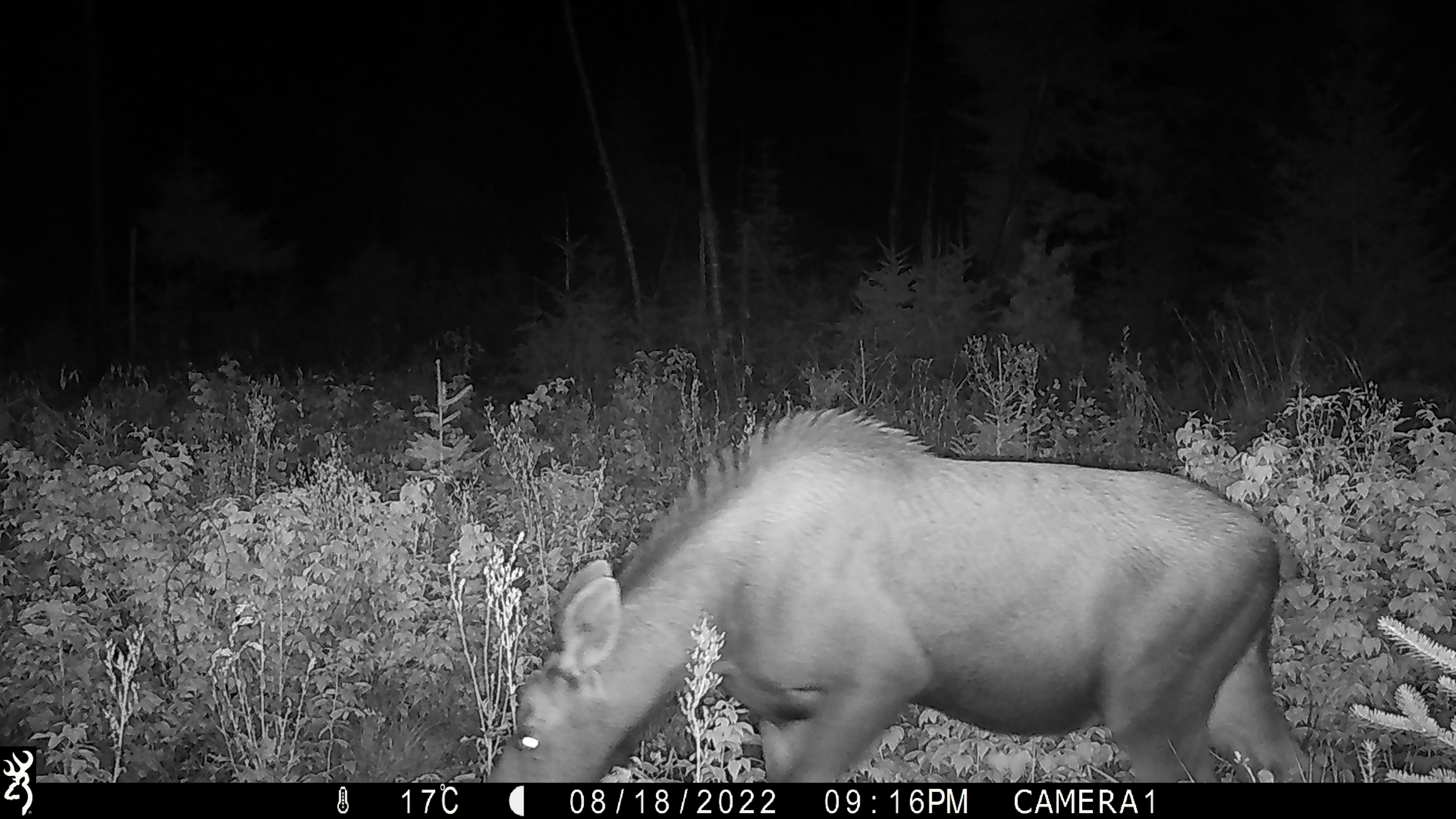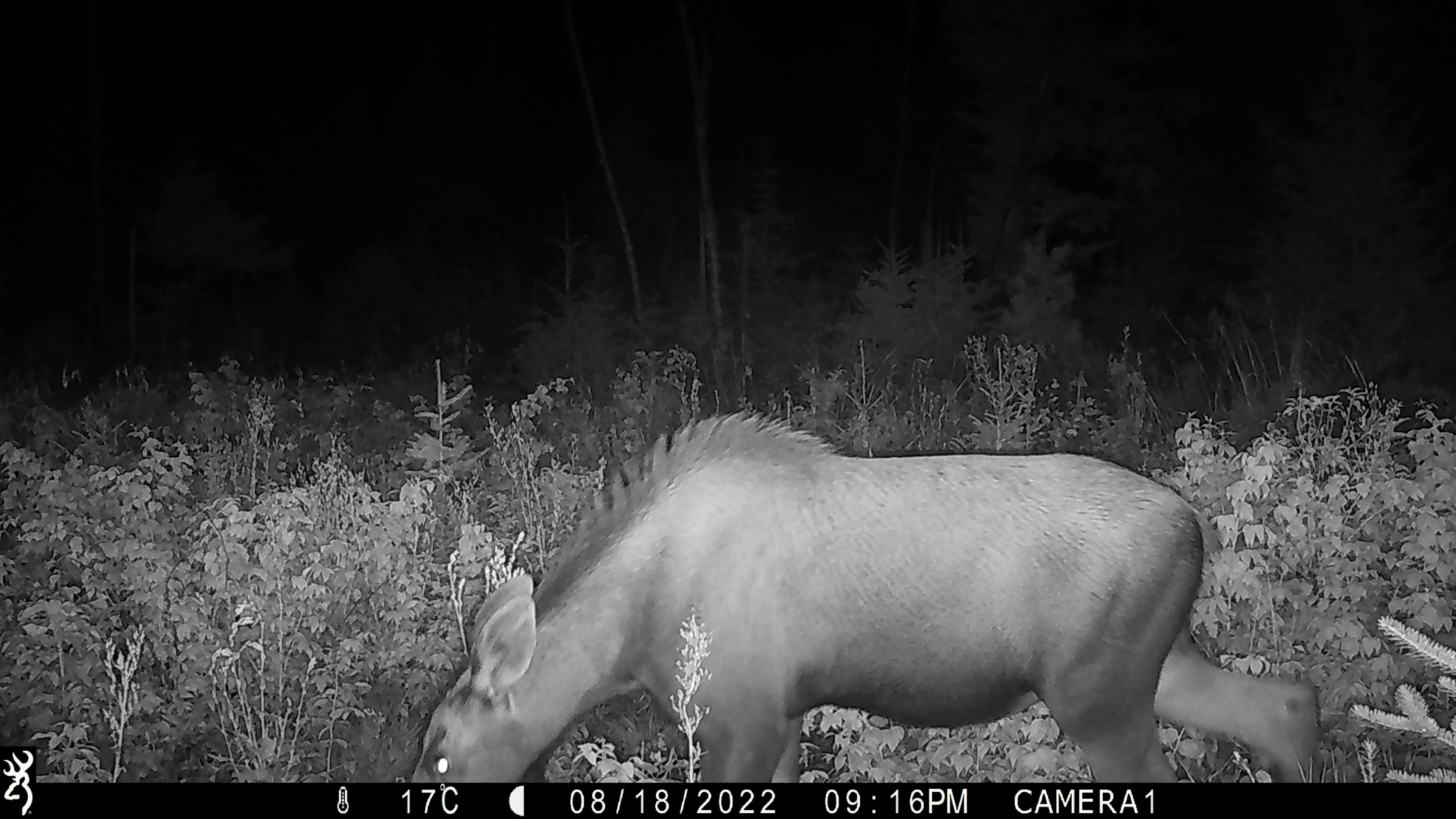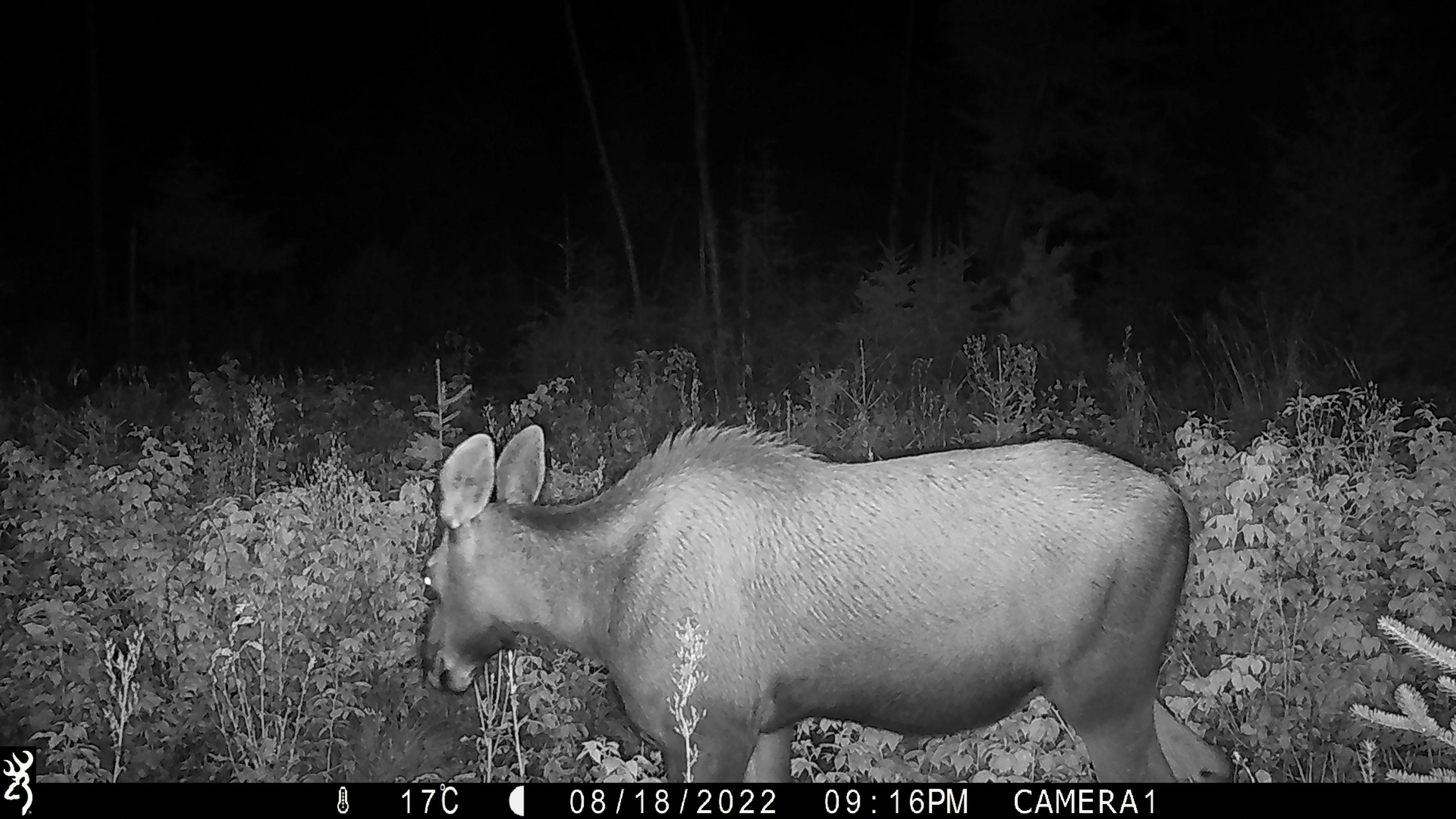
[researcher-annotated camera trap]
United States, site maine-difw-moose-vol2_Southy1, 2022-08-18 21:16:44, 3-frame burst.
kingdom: Animalia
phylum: Chordata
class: Mammalia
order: Artiodactyla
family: Cervidae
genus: Alces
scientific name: Alces alces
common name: moose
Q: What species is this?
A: Moose (Alces alces).